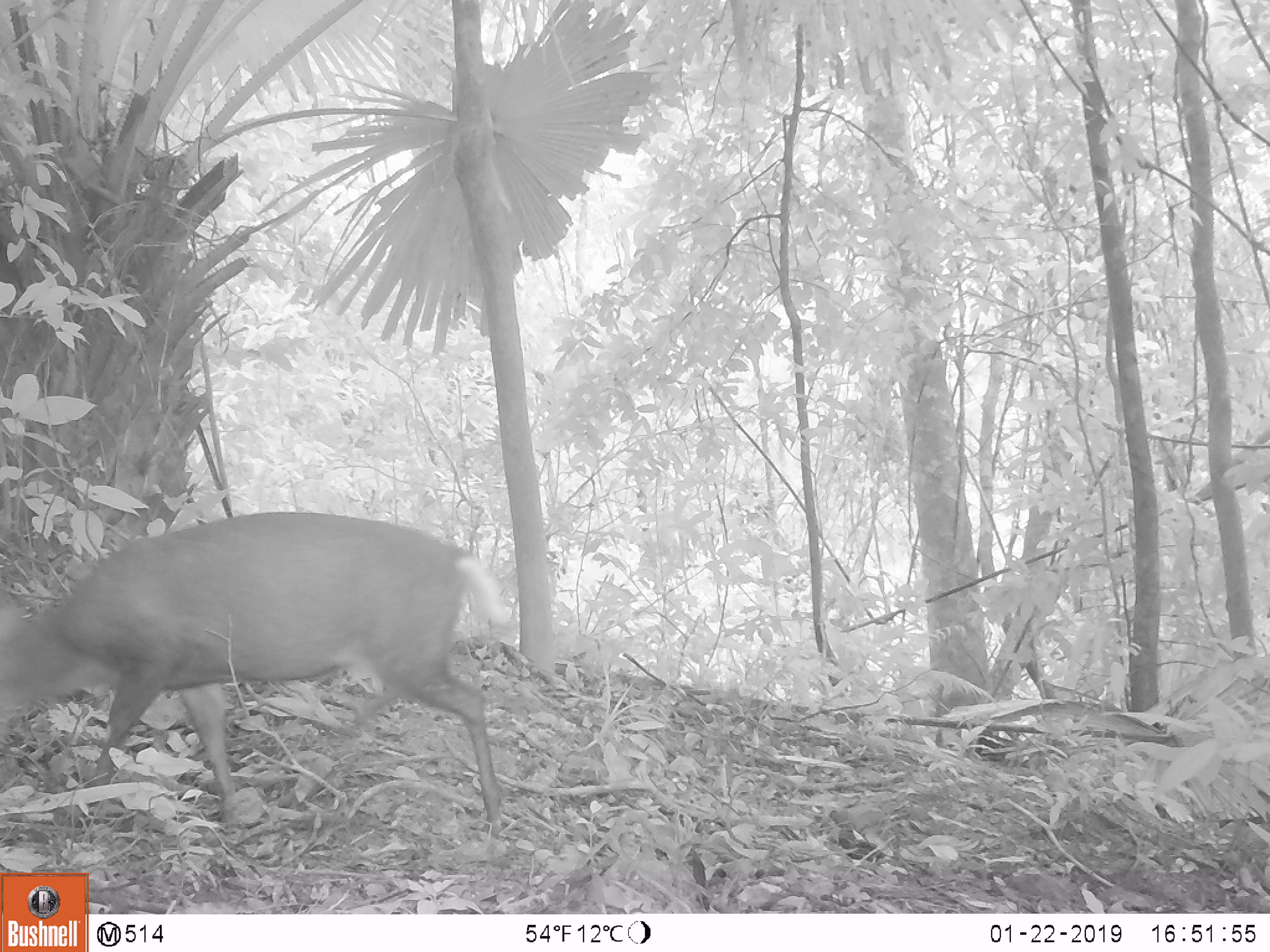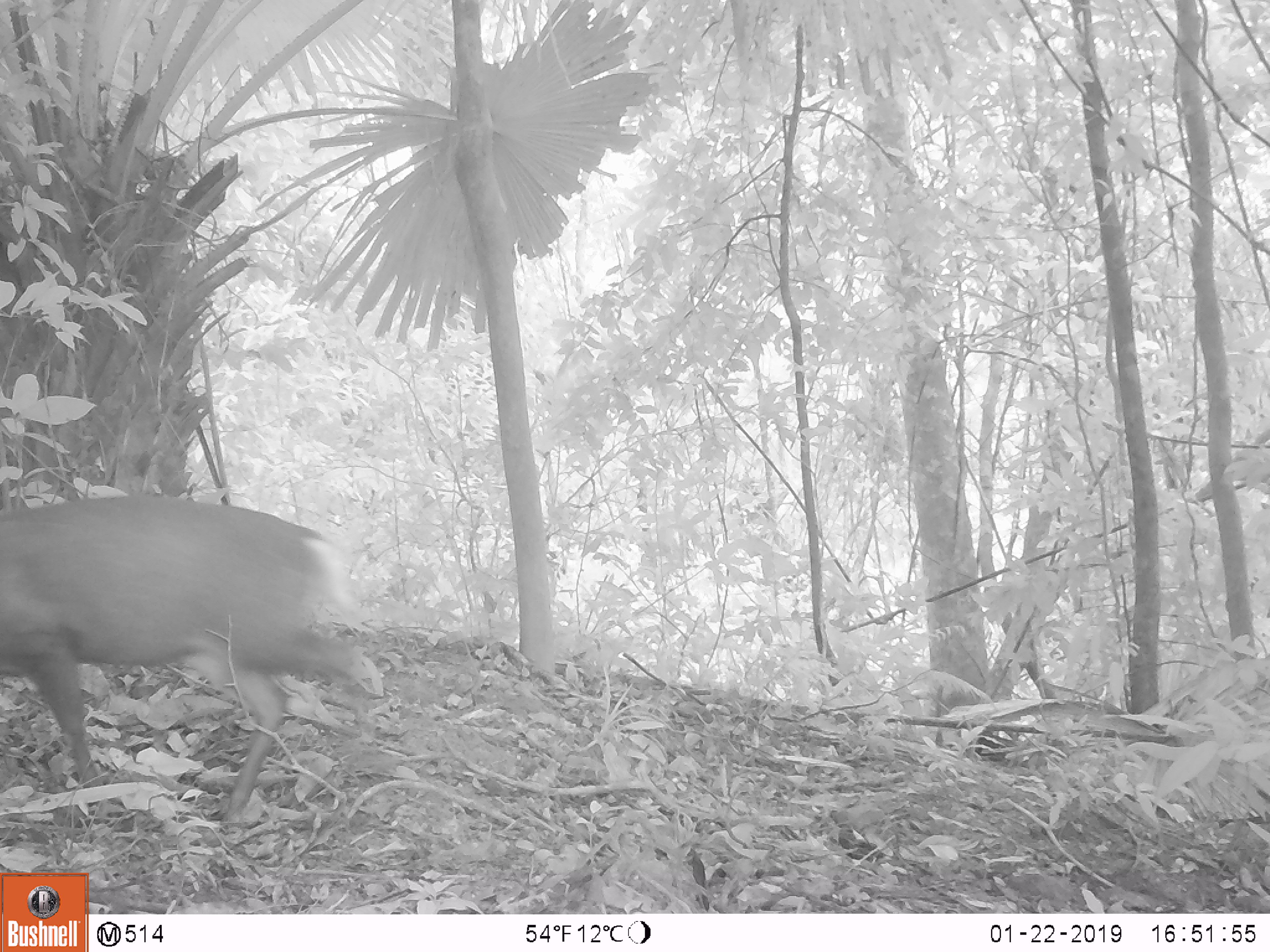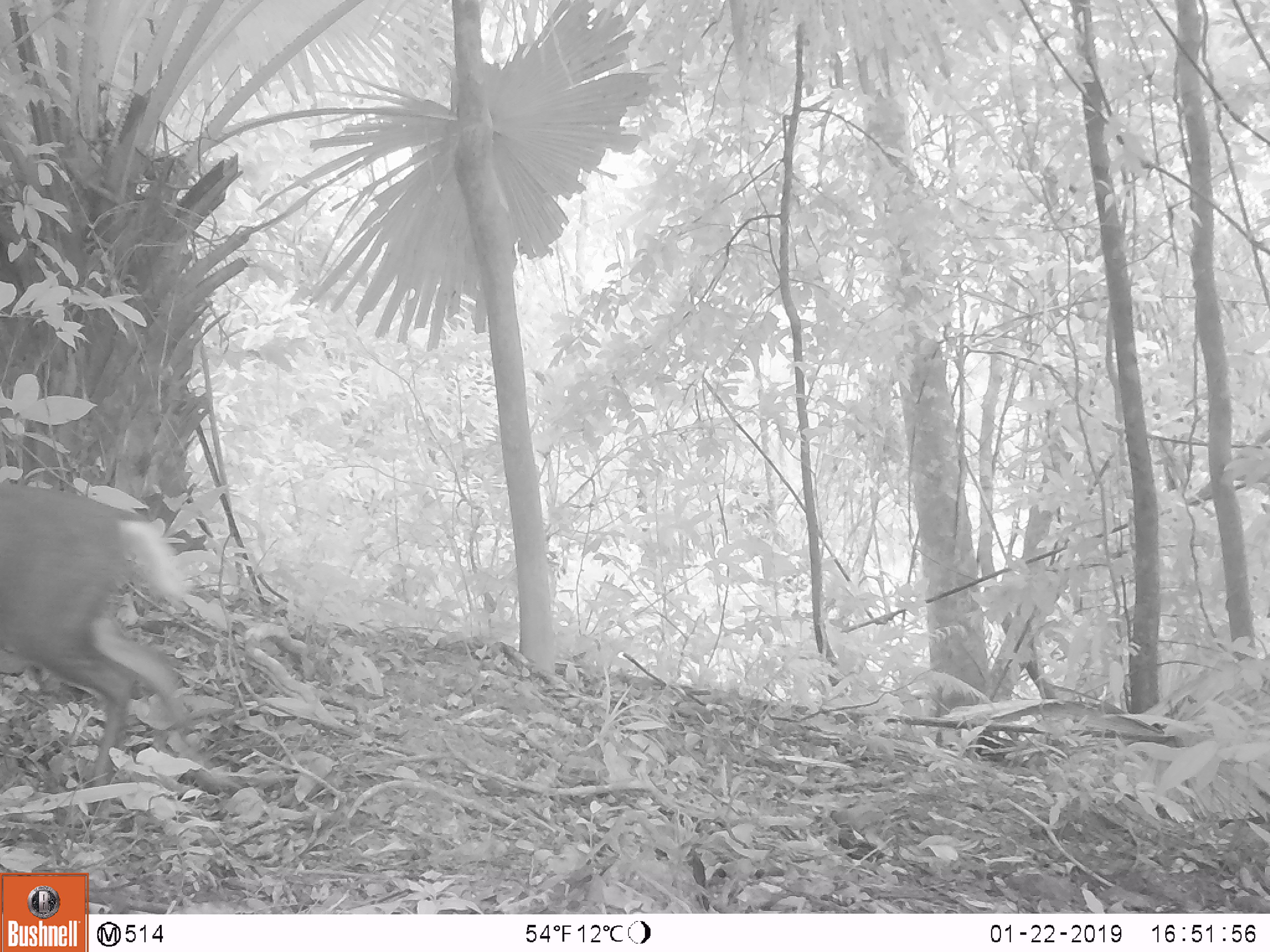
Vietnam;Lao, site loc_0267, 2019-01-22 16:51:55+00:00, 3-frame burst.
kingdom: Animalia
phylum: Chordata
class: Mammalia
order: Artiodactyla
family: Cervidae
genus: Muntiacus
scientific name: Muntiacus rooseveltorum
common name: roosevelt's muntjac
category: roosevelts muntjac group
Roosevelts muntjac group (roosevelt's muntjac) (Muntiacus rooseveltorum). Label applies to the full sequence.